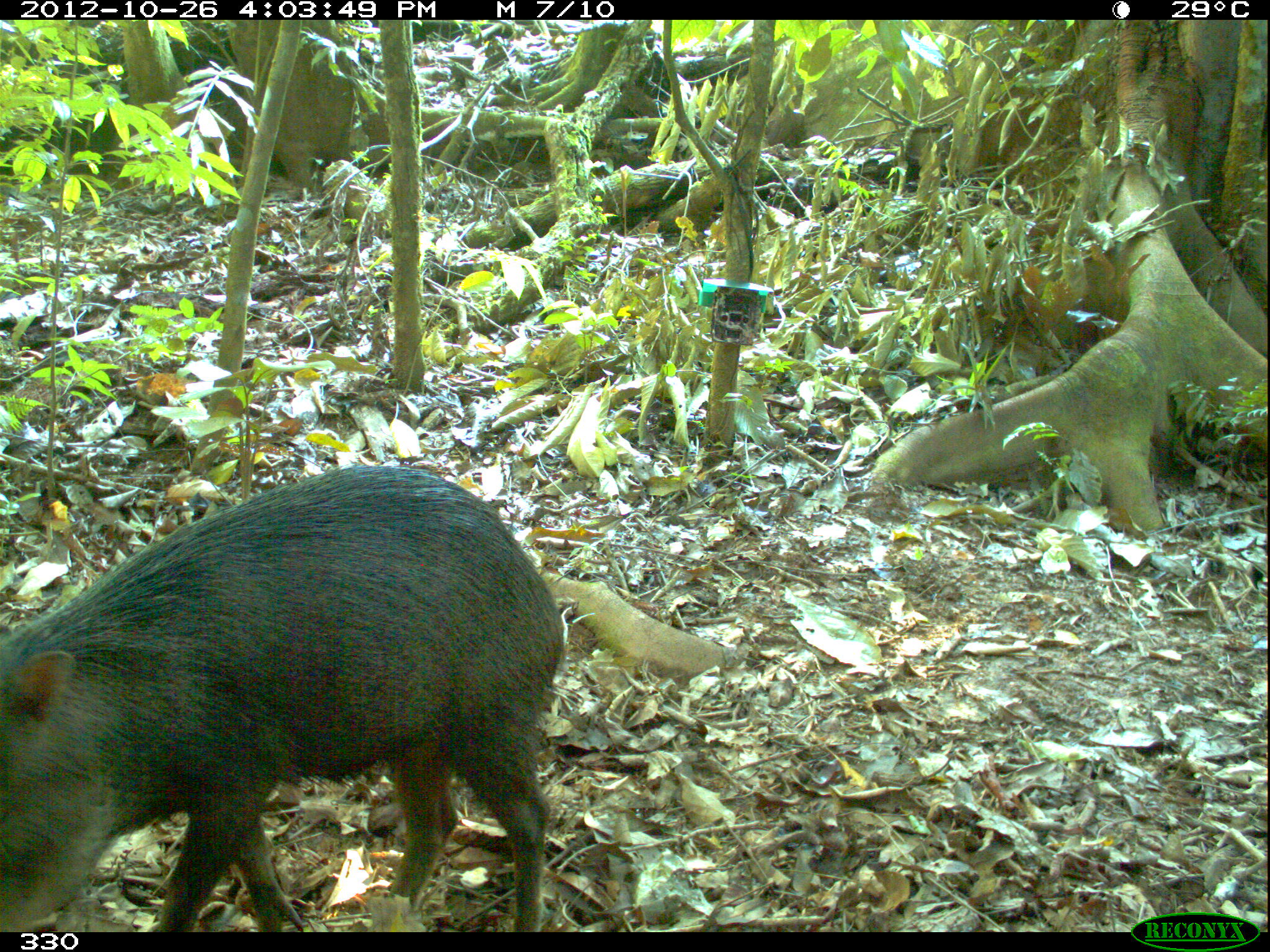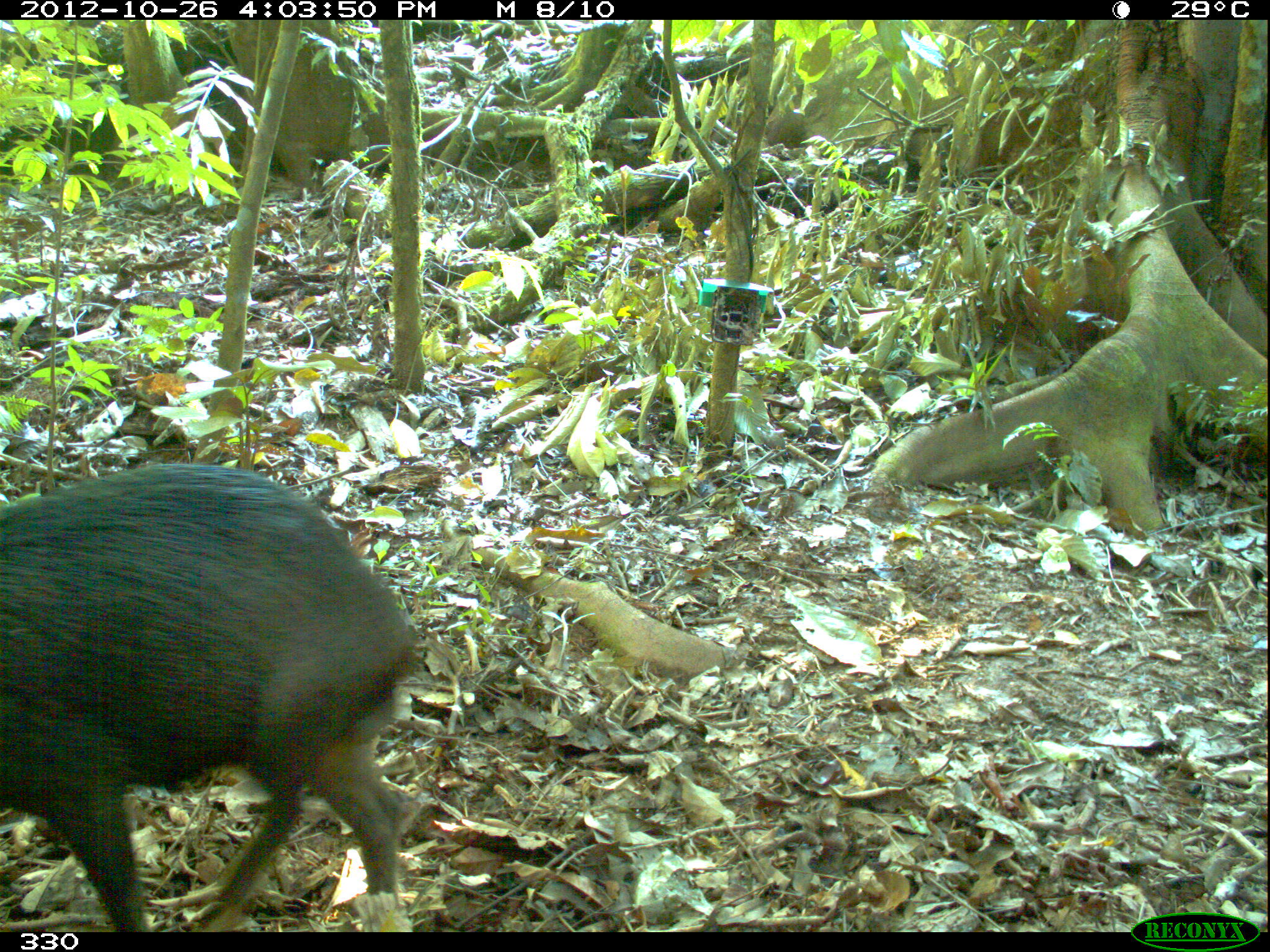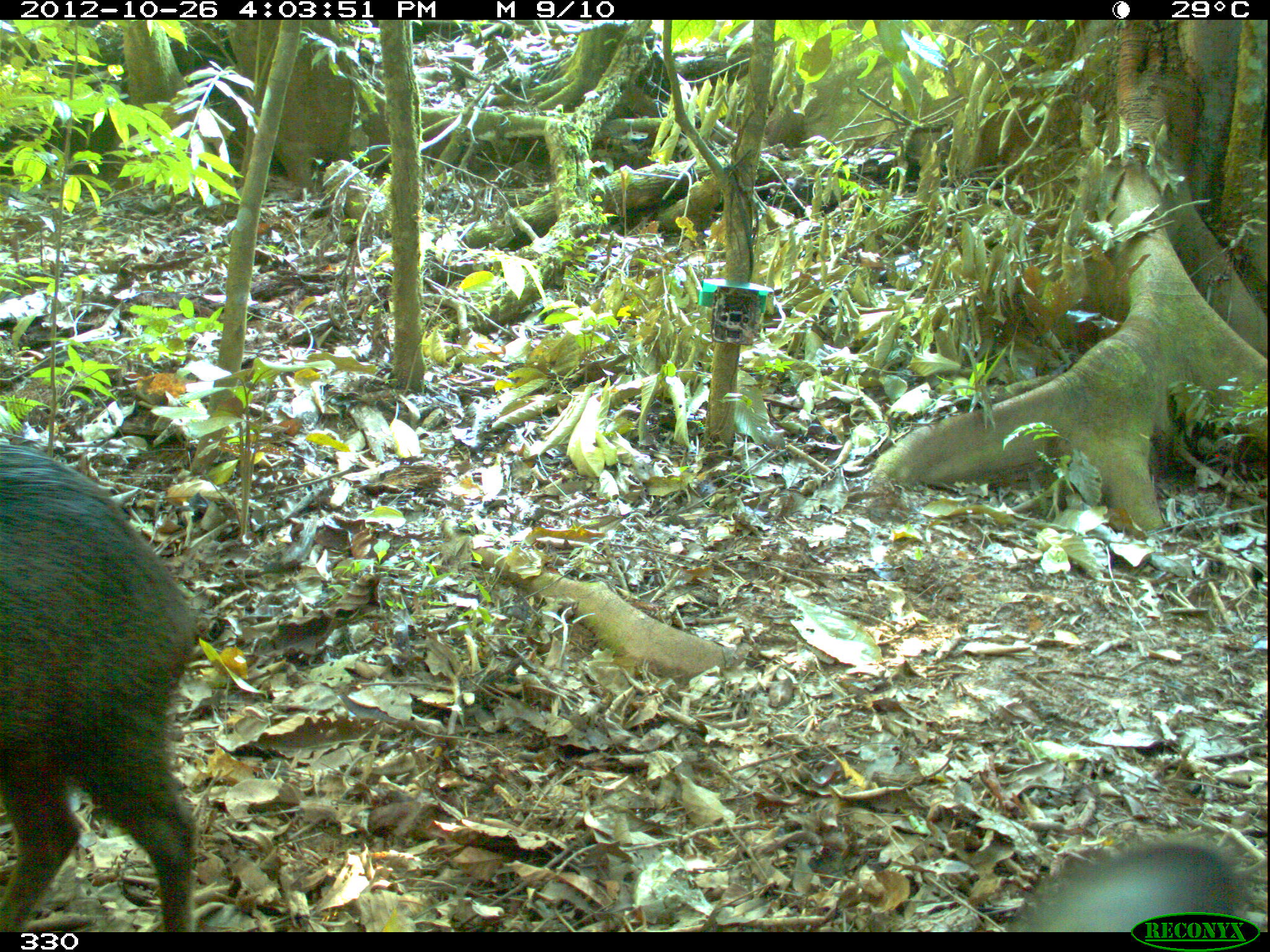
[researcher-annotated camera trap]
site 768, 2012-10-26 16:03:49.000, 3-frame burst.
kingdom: Animalia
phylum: Chordata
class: Mammalia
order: Artiodactyla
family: Tayassuidae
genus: Tayassu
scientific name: Tayassu pecari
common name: white-lipped peccary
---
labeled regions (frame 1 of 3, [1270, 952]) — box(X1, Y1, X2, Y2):
tayassu pecari: box(0, 463, 563, 932)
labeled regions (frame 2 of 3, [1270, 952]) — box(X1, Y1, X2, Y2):
tayassu pecari: box(0, 464, 412, 932)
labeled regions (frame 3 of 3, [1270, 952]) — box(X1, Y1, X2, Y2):
tayassu pecari: box(0, 446, 200, 932); box(1005, 837, 1249, 932)